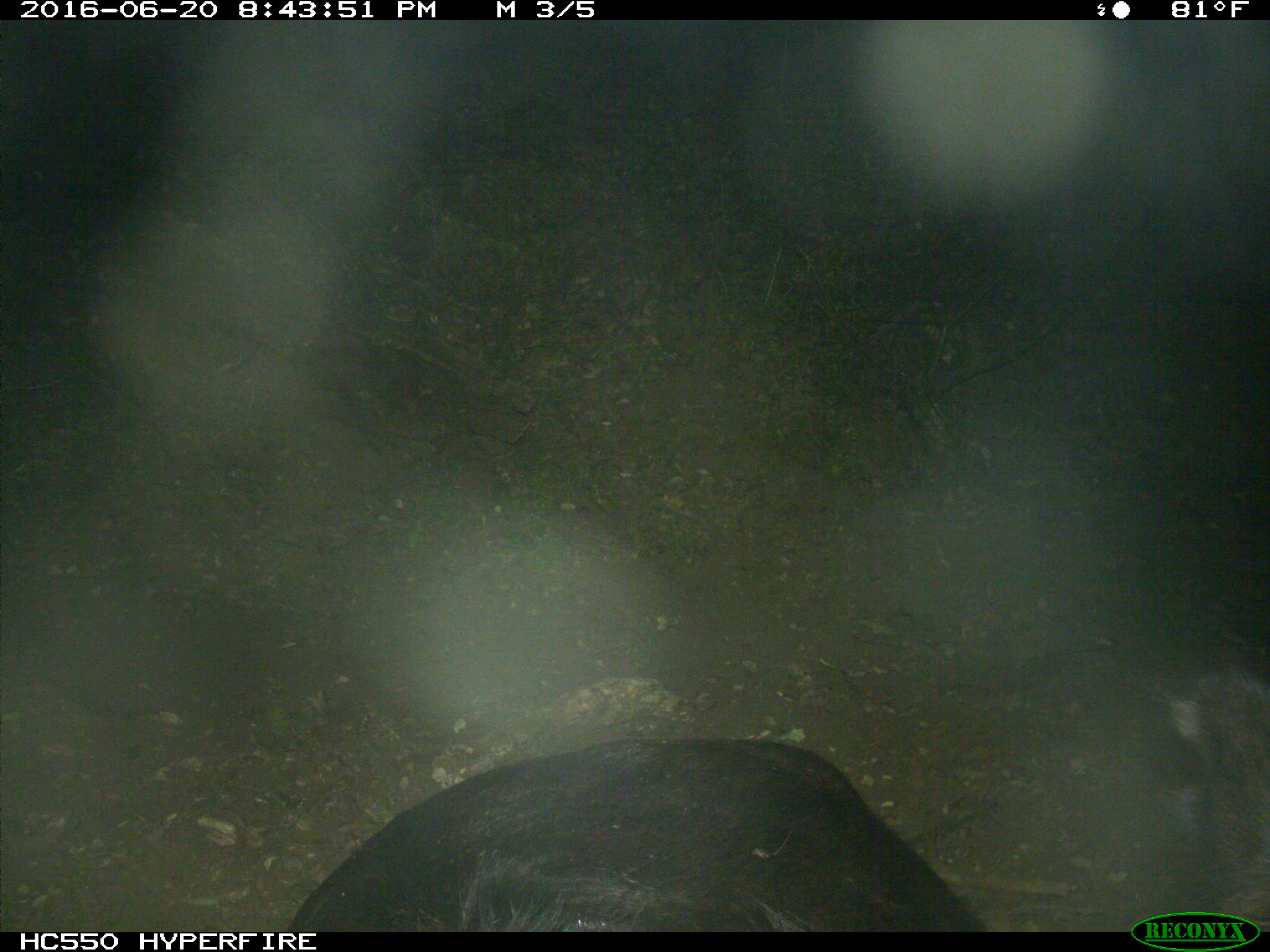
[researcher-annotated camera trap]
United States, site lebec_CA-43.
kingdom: Animalia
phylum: Chordata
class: Mammalia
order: Artiodactyla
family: Bovidae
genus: Bos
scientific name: Bos taurus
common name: domestic cow